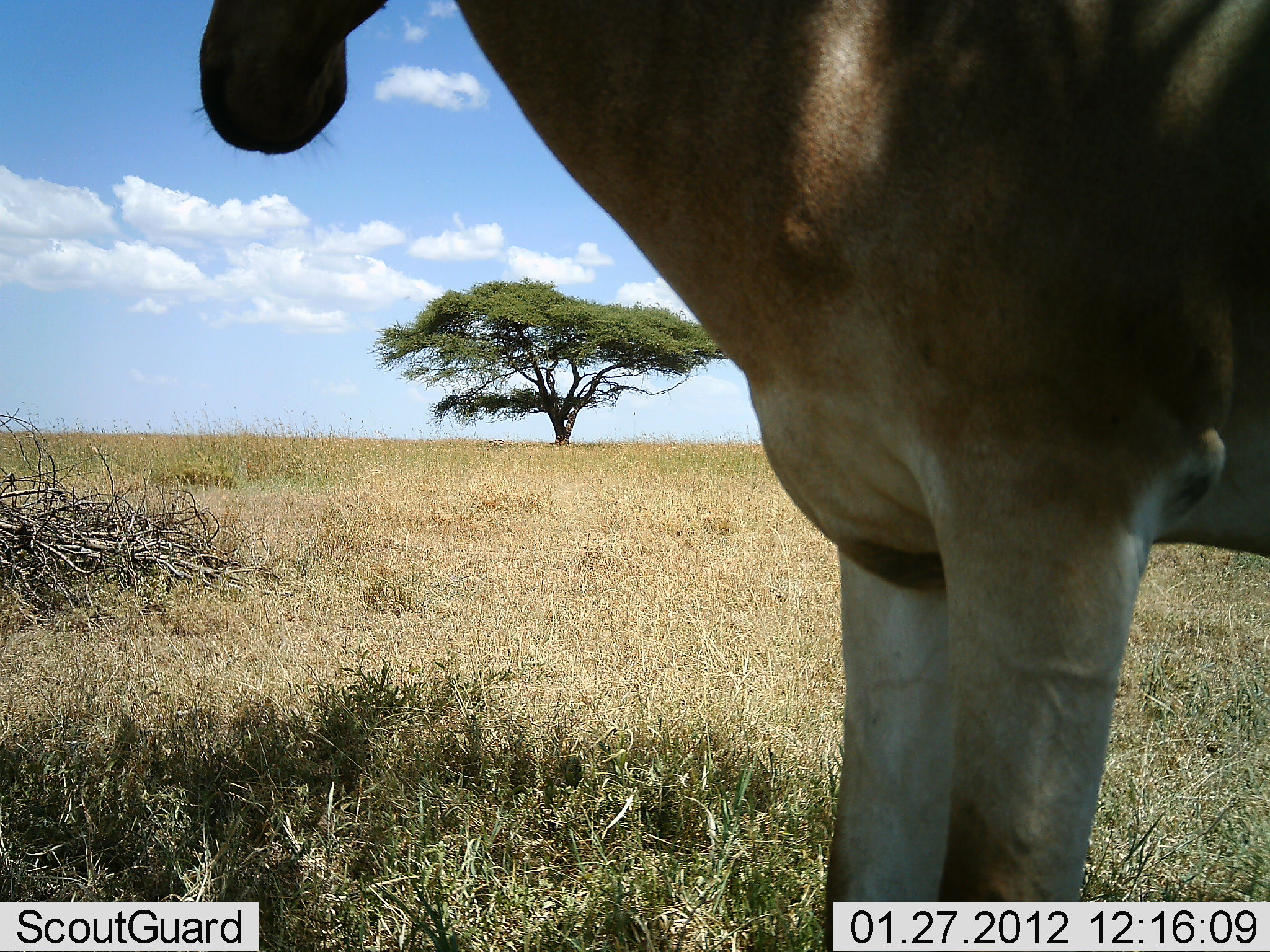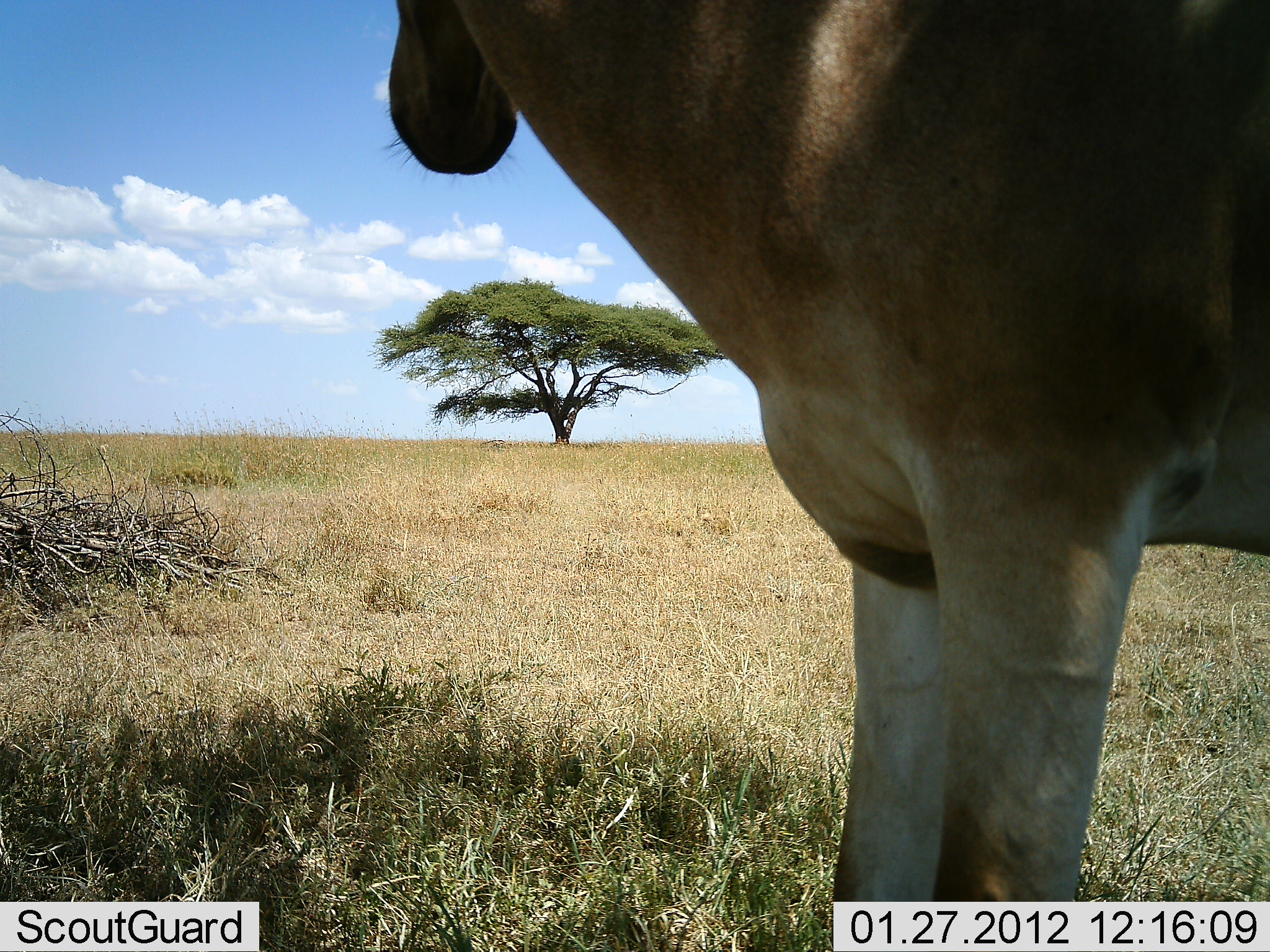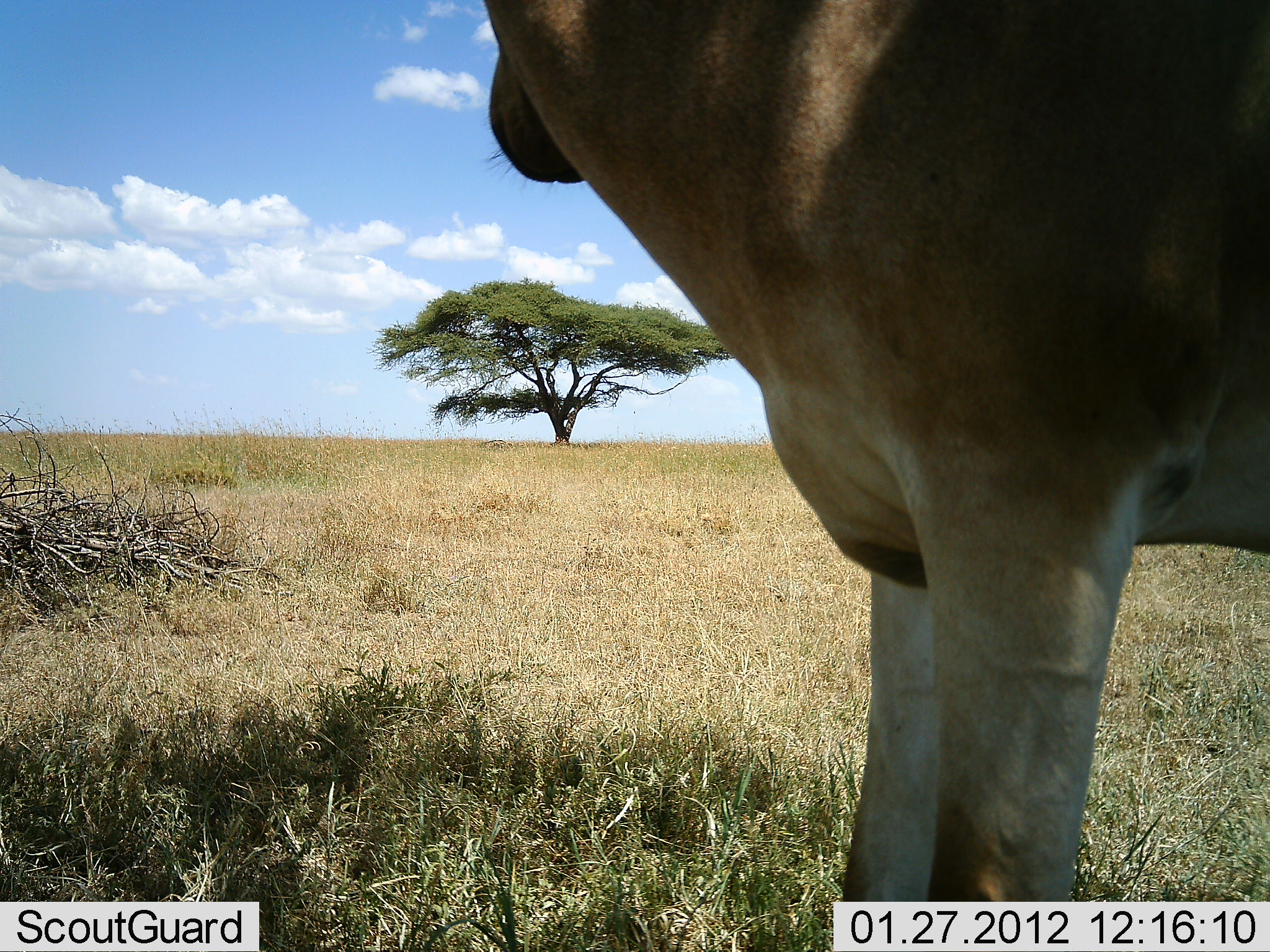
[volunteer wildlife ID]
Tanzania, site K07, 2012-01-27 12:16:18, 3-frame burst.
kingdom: Animalia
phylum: Chordata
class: Mammalia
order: Artiodactyla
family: Bovidae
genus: Alcelaphus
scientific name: Alcelaphus buselaphus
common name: hartebeest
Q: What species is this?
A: Hartebeest (Alcelaphus buselaphus).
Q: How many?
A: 1.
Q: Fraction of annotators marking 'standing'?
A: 100%.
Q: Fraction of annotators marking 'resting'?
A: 3%.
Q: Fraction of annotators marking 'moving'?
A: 0%.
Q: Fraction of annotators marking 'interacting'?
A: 0%.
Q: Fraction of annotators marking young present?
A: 0%.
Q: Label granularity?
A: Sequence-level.